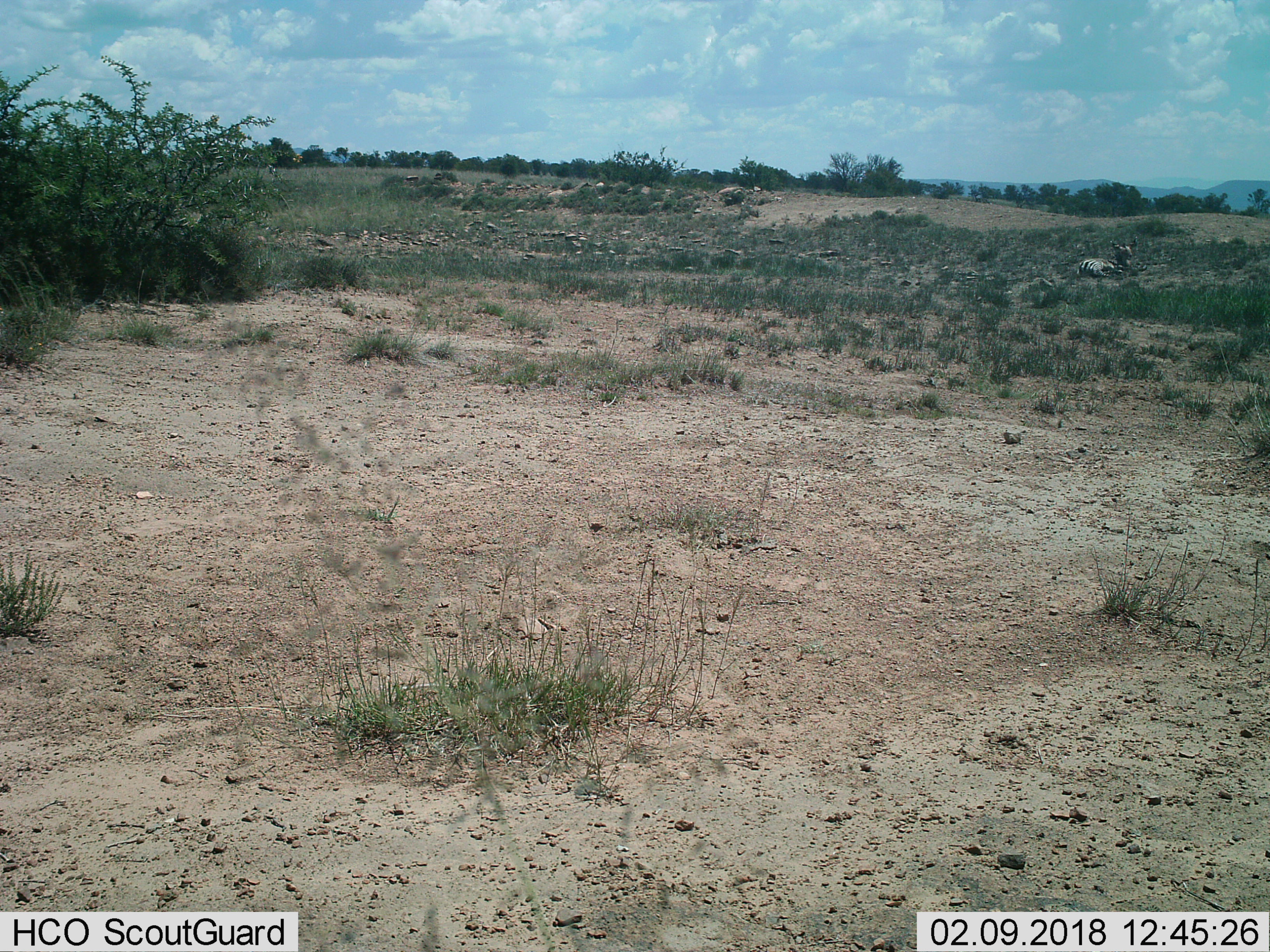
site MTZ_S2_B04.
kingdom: Animalia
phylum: Chordata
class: Mammalia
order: Perissodactyla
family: Equidae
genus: Equus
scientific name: Equus zebra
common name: mountain zebra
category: zebramountain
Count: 1.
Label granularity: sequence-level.